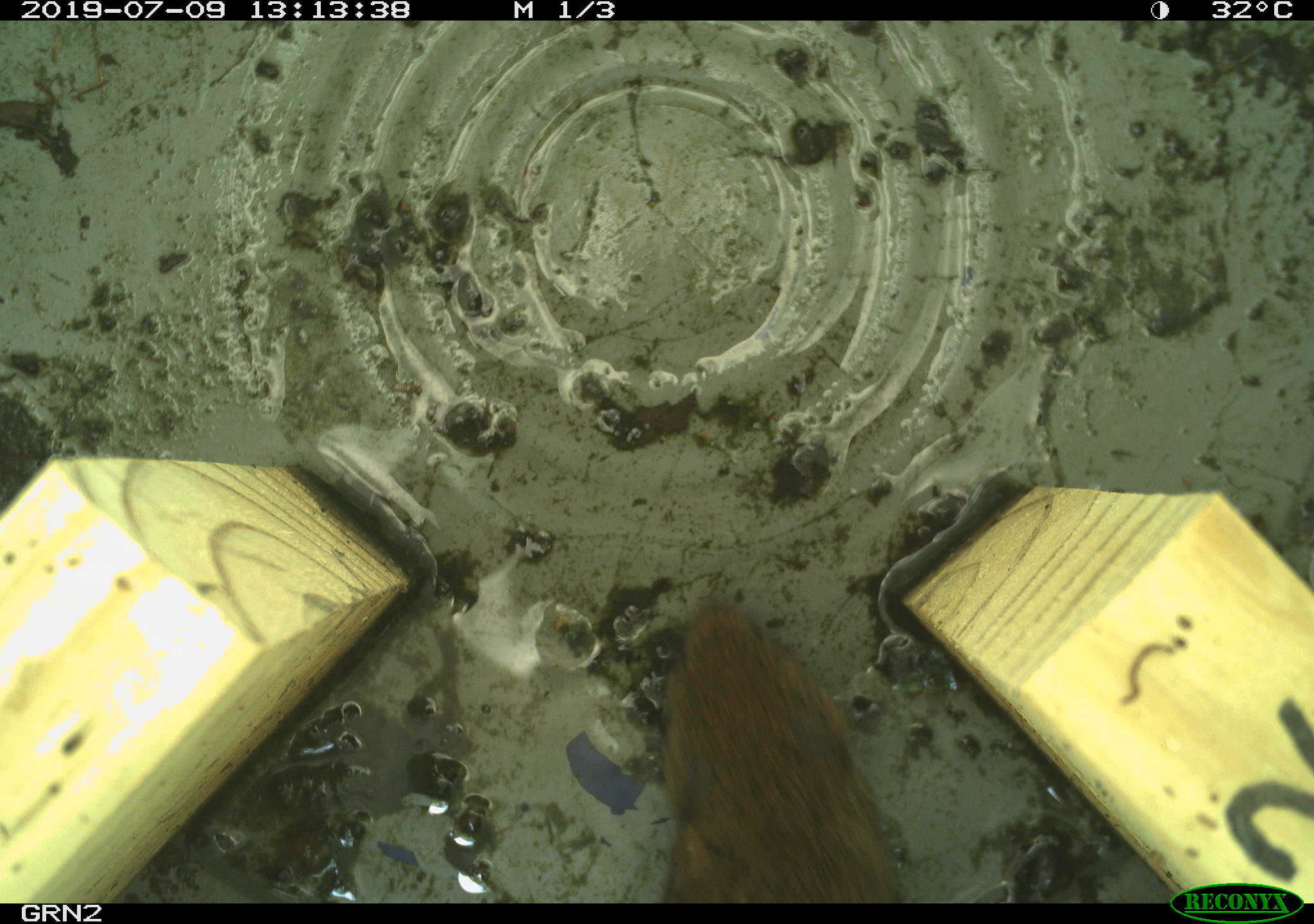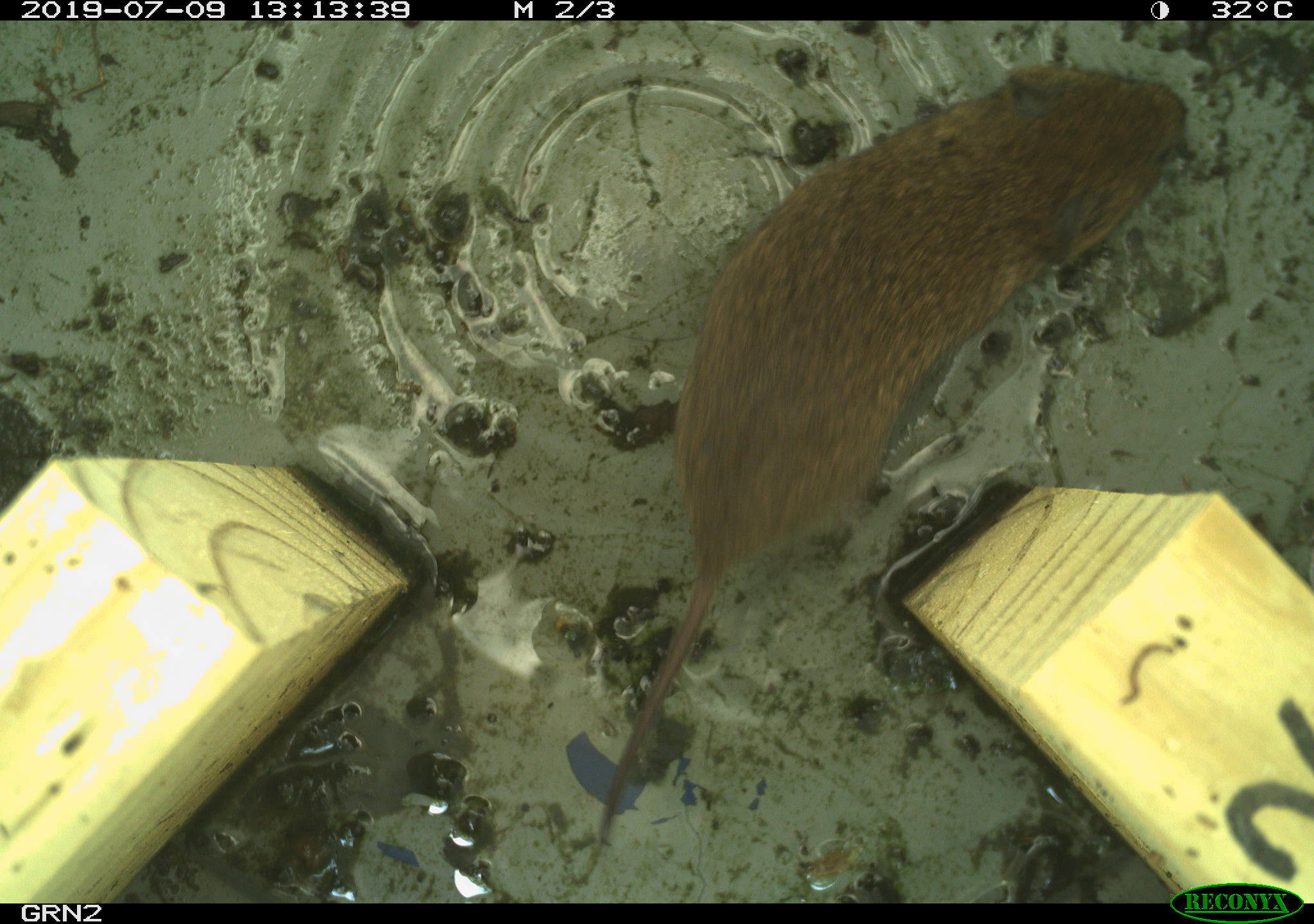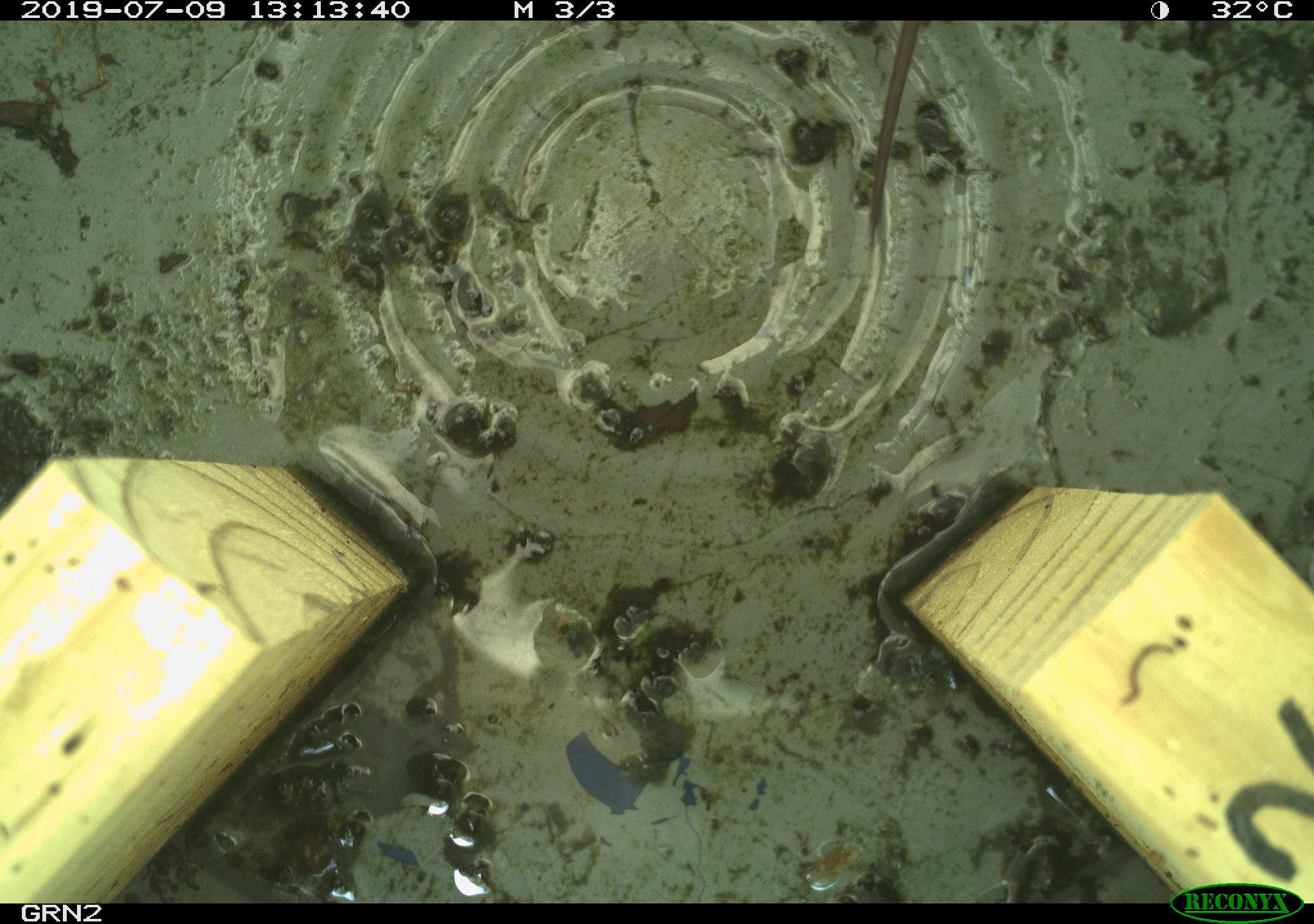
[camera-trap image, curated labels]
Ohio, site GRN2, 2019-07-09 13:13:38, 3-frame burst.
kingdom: Animalia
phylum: Chordata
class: Mammalia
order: Rodentia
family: Cricetidae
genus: Microtus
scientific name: Microtus pennsylvanicus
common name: meadow vole